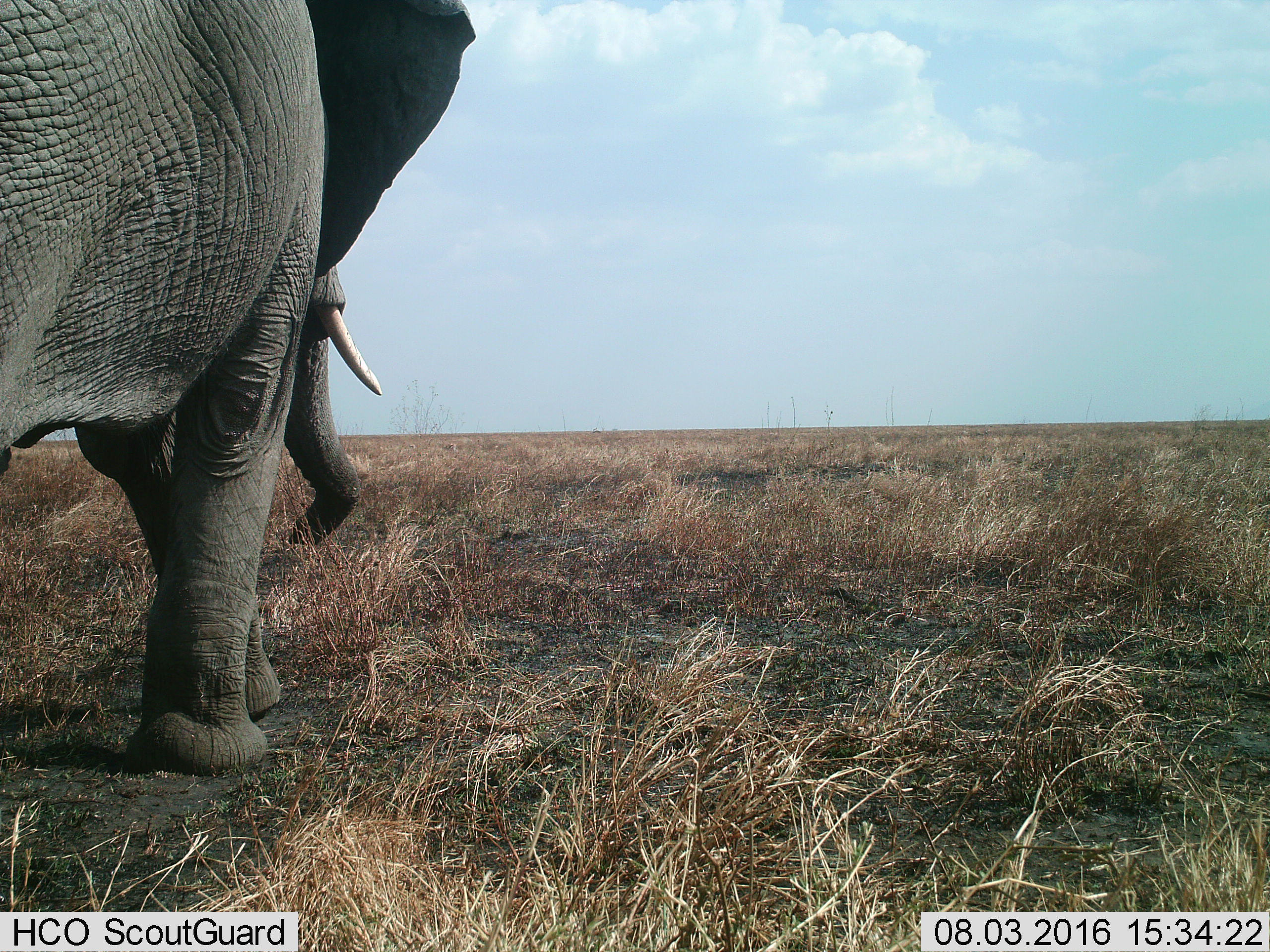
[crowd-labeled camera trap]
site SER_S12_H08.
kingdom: Animalia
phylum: Chordata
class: Mammalia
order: Proboscidea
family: Elephantidae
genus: Loxodonta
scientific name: Loxodonta africana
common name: african bush elephant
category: elephant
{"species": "elephant (african bush elephant) (Loxodonta africana)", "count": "1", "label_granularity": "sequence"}